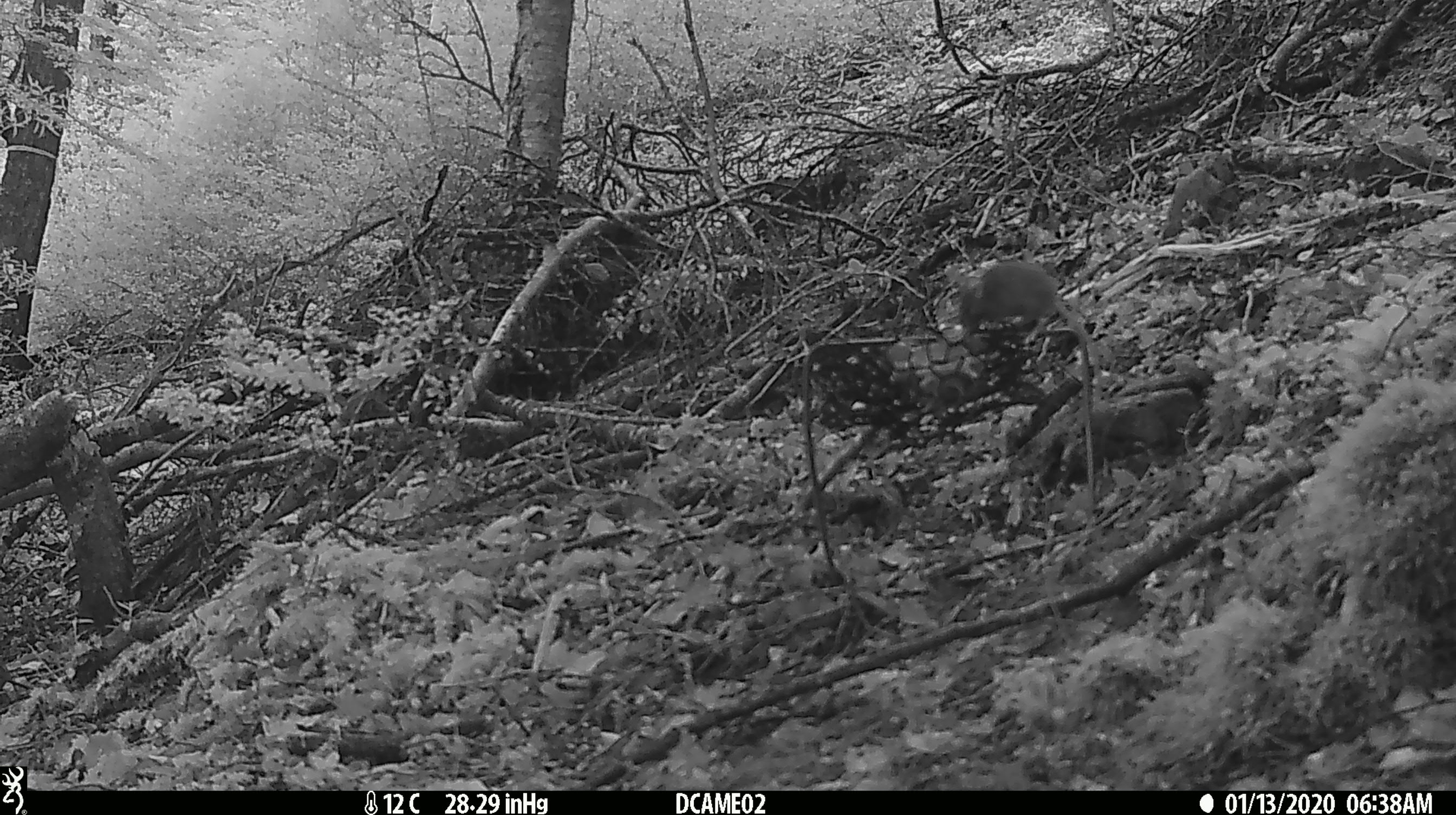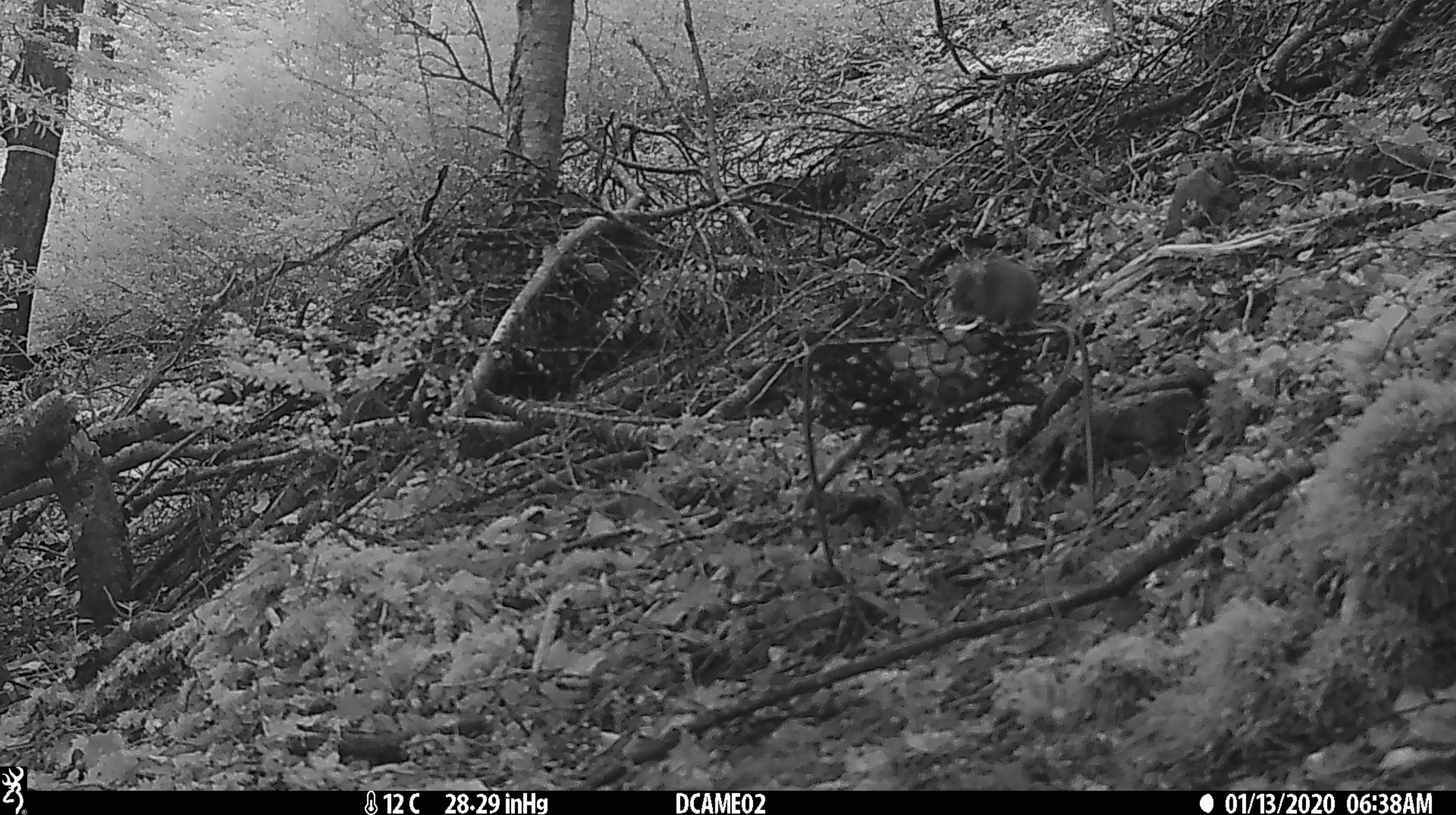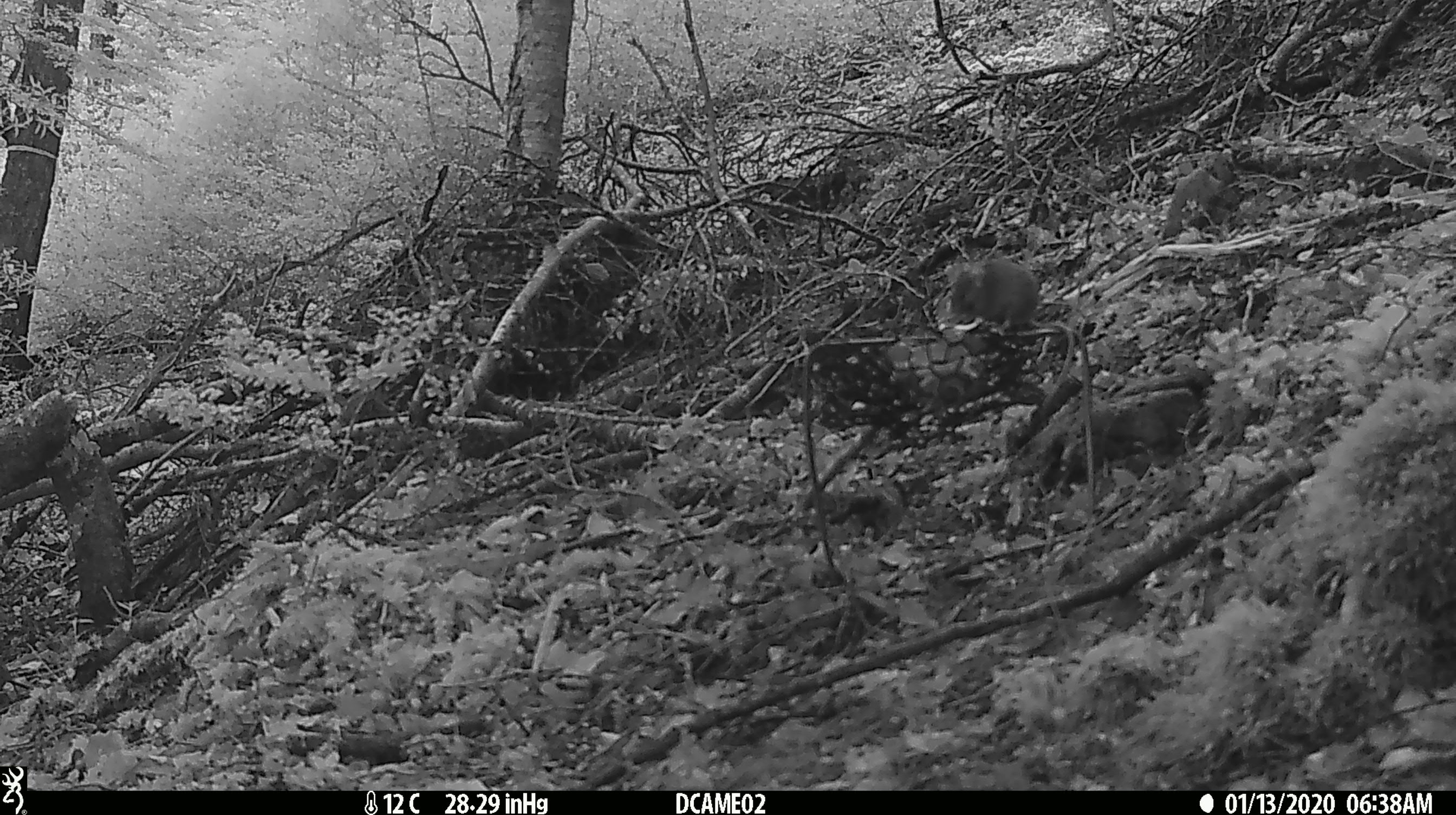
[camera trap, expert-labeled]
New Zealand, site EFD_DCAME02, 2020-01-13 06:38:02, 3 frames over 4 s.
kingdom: Animalia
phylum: Chordata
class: Mammalia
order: Rodentia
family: Muridae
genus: Mus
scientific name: Mus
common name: mouse